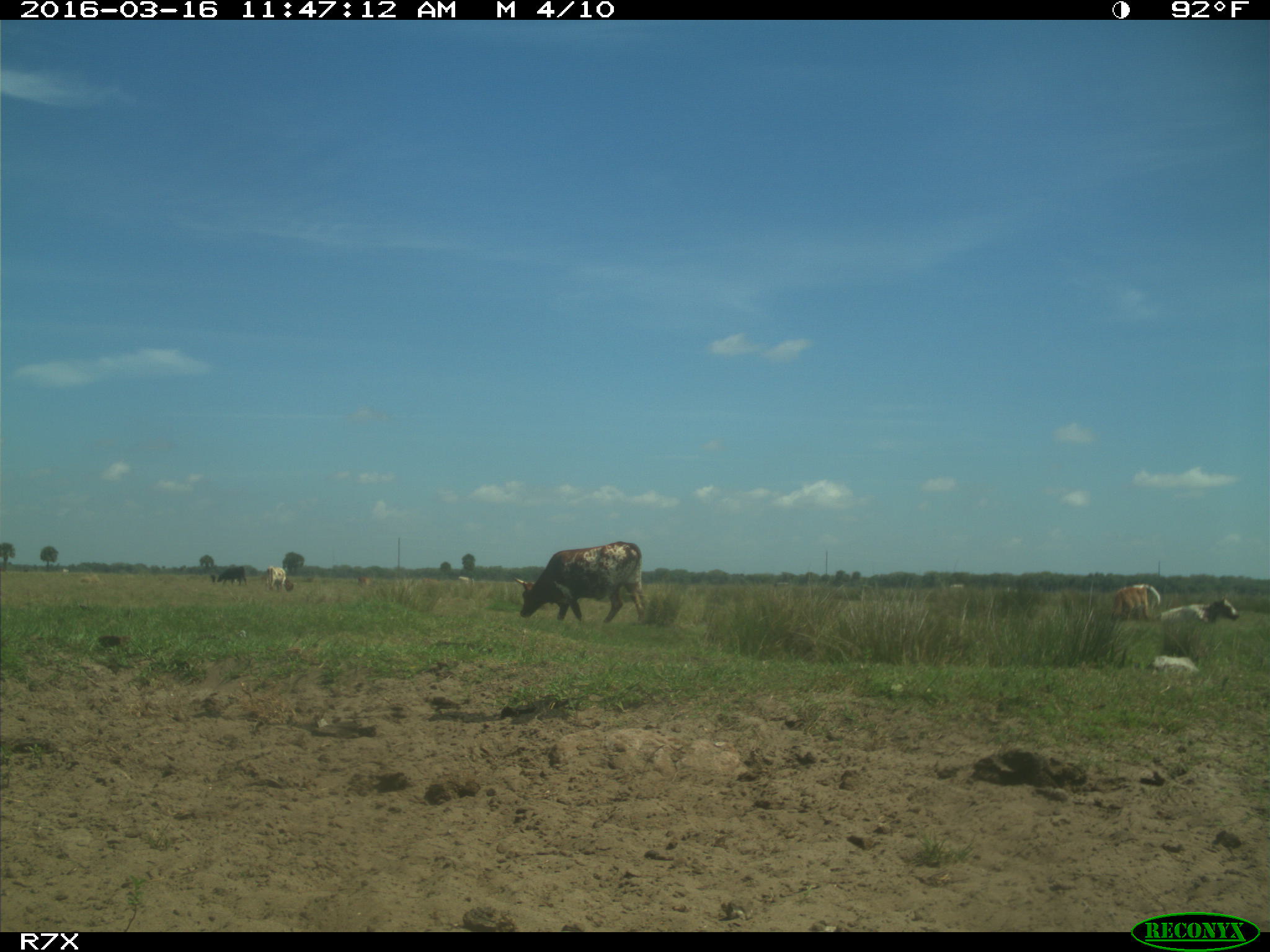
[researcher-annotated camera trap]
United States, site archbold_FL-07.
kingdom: Animalia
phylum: Chordata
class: Mammalia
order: Artiodactyla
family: Bovidae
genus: Bos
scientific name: Bos taurus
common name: domestic cow